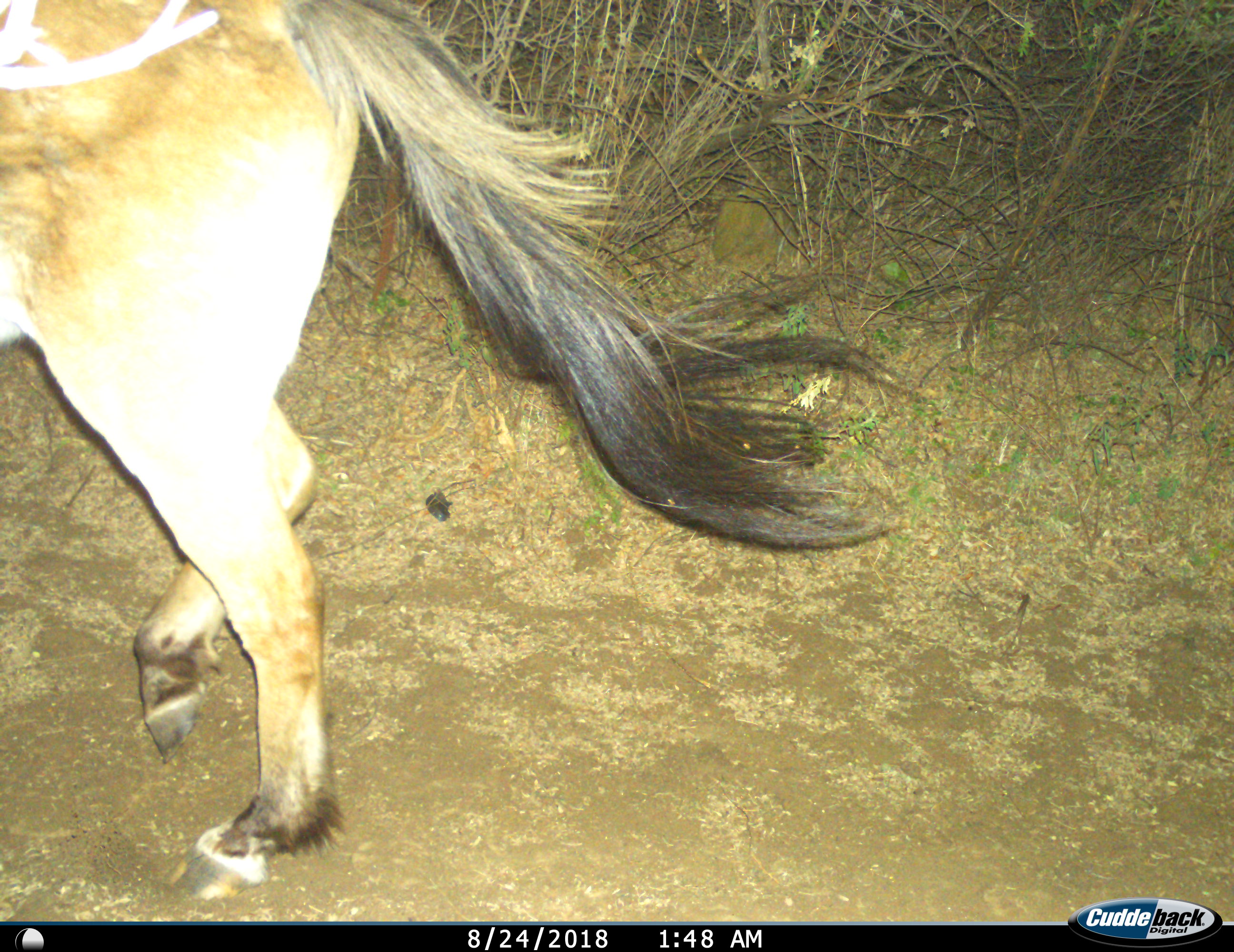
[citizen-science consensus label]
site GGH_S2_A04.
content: unidentified animal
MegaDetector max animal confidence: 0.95